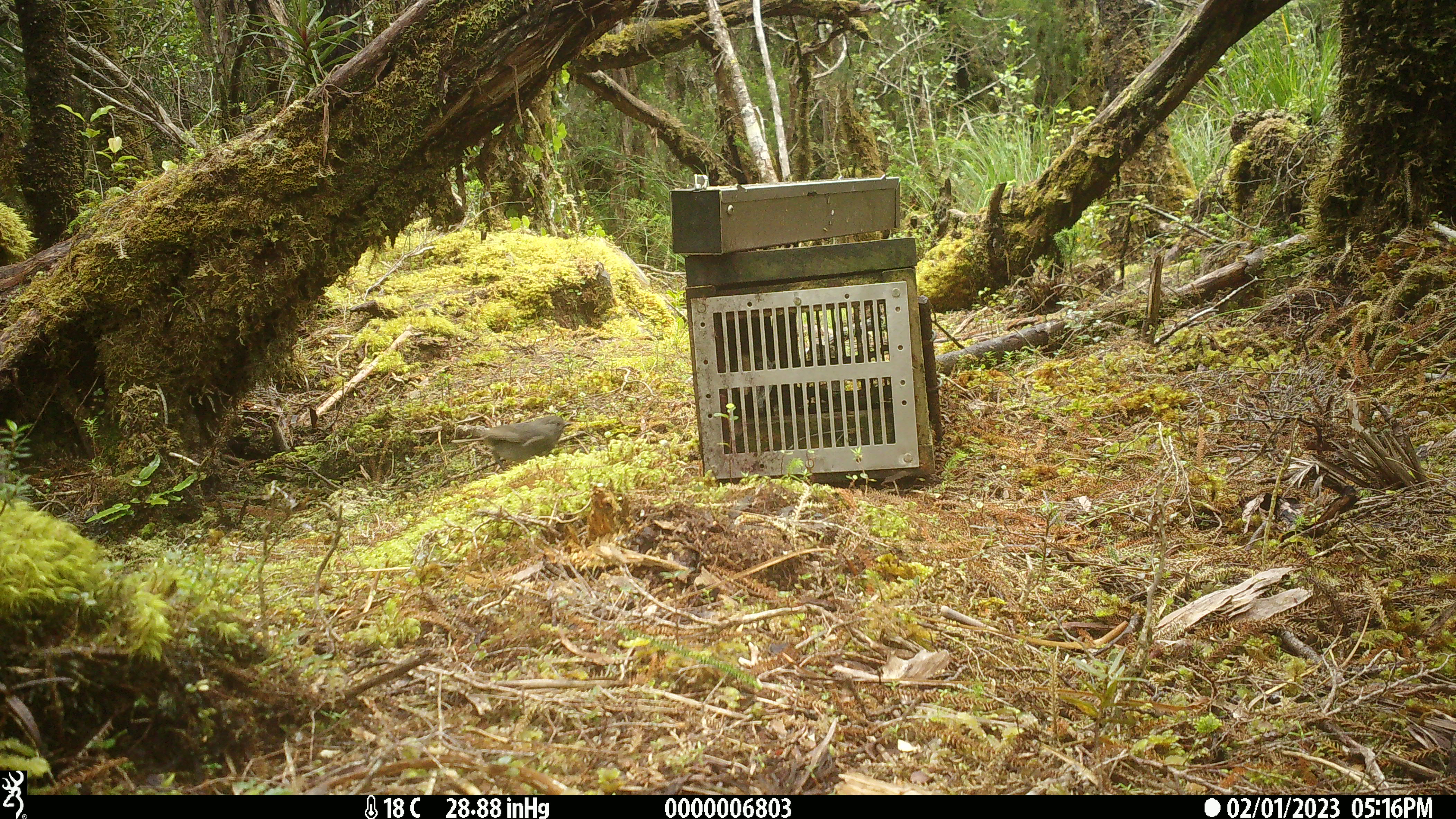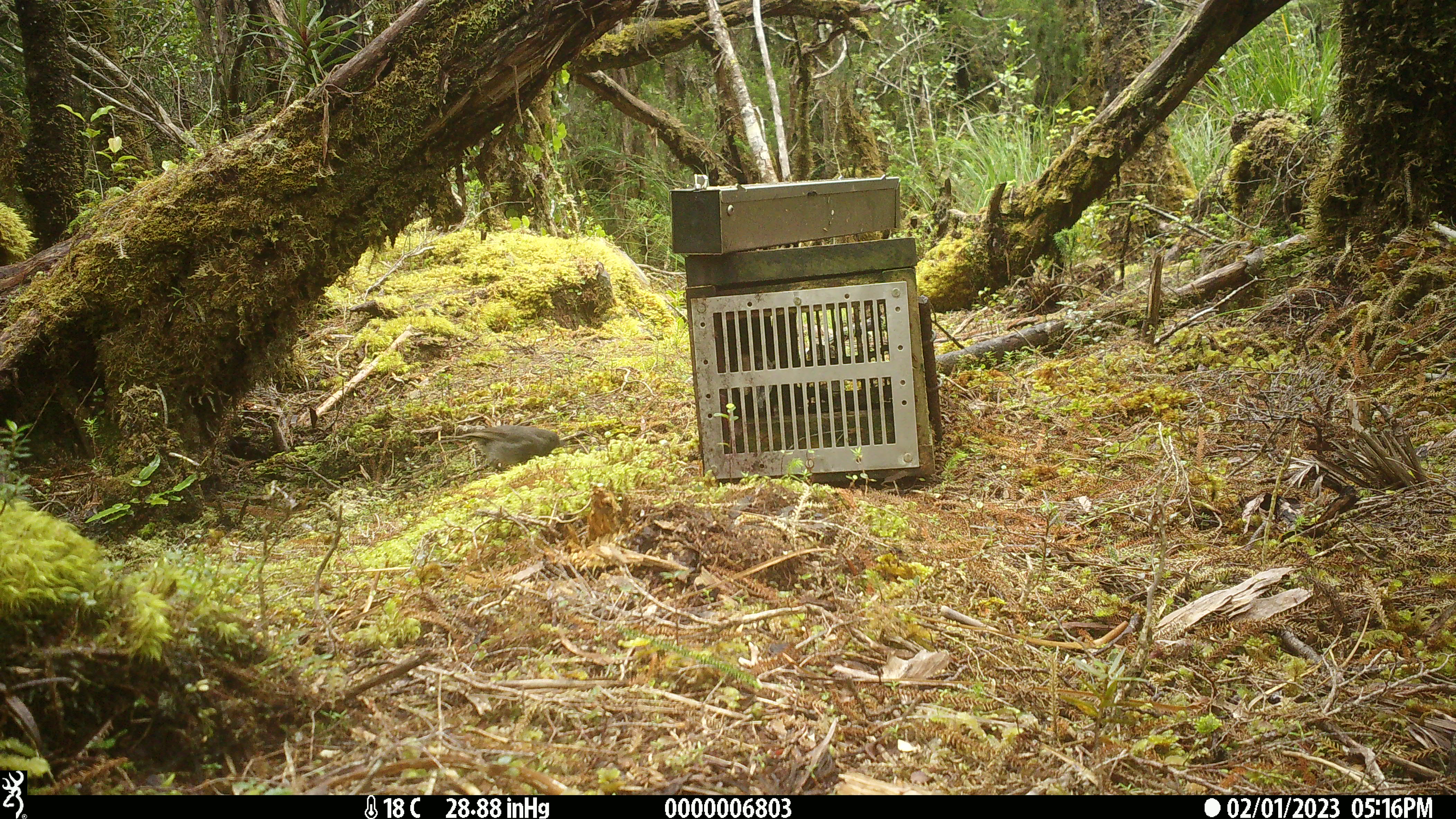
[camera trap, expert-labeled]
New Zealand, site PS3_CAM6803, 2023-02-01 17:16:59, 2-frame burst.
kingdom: Animalia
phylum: Chordata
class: Aves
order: Passeriformes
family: Petroicidae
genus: Petroica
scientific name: Petroica australis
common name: new zealand robin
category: robin